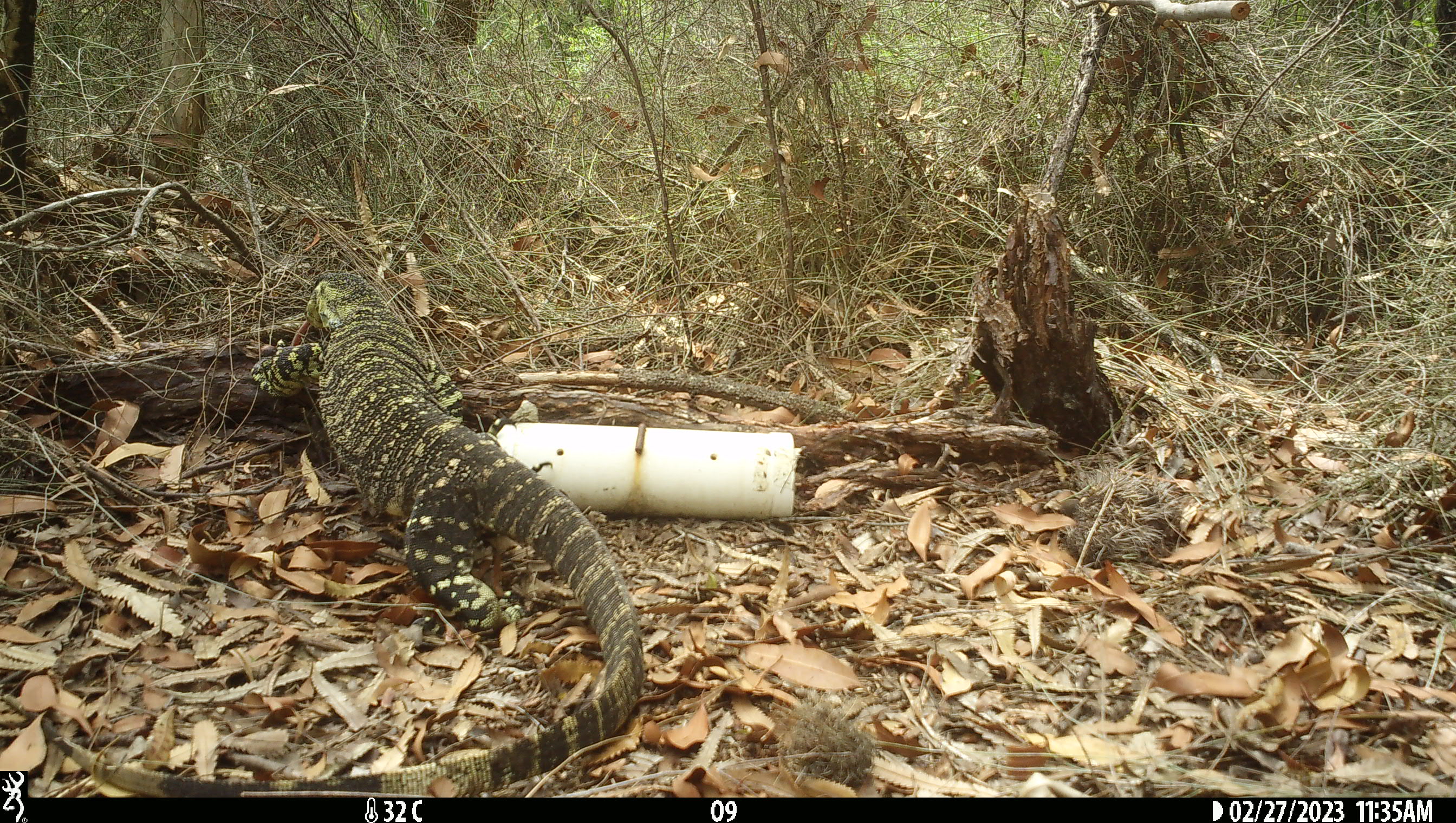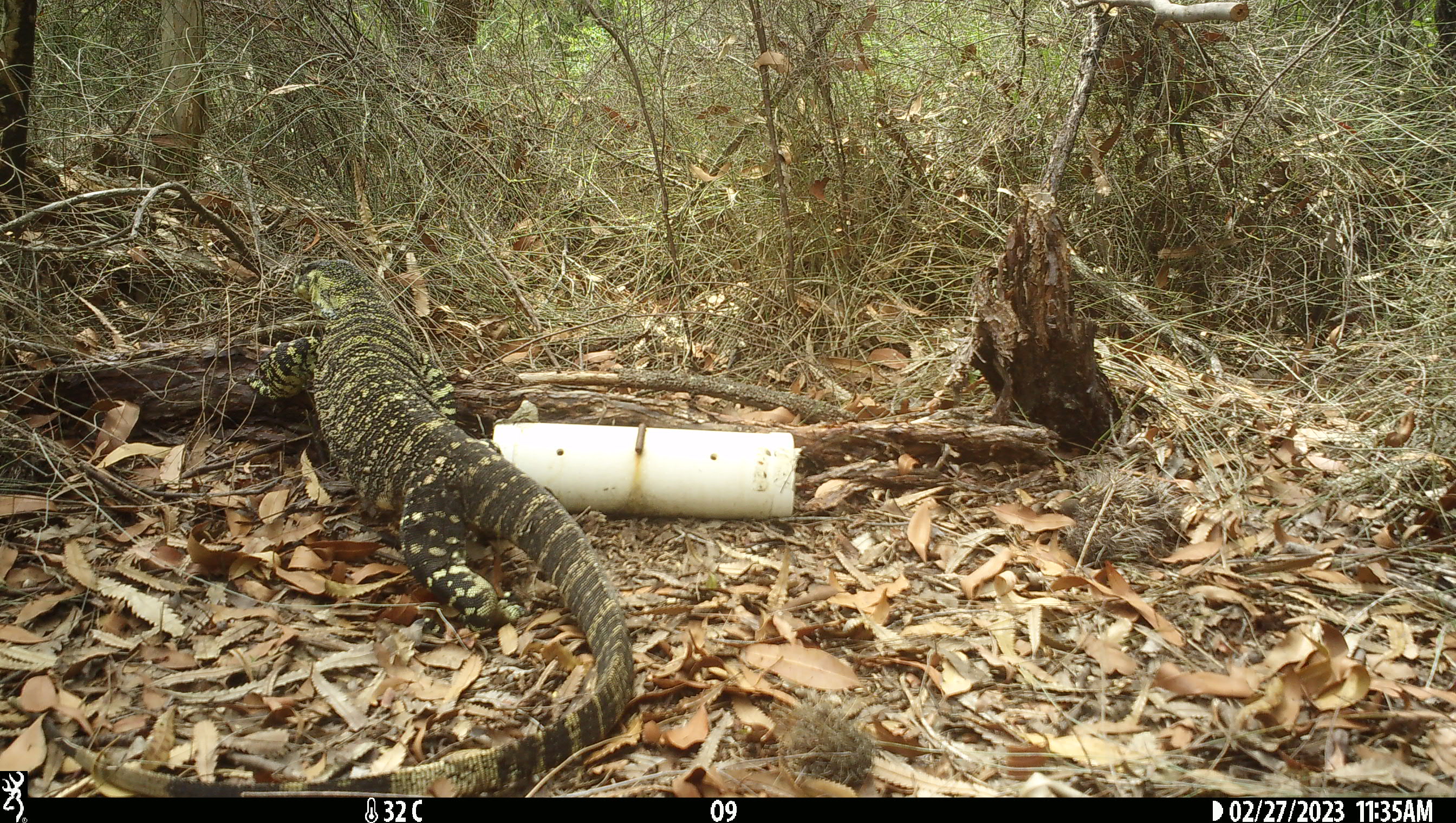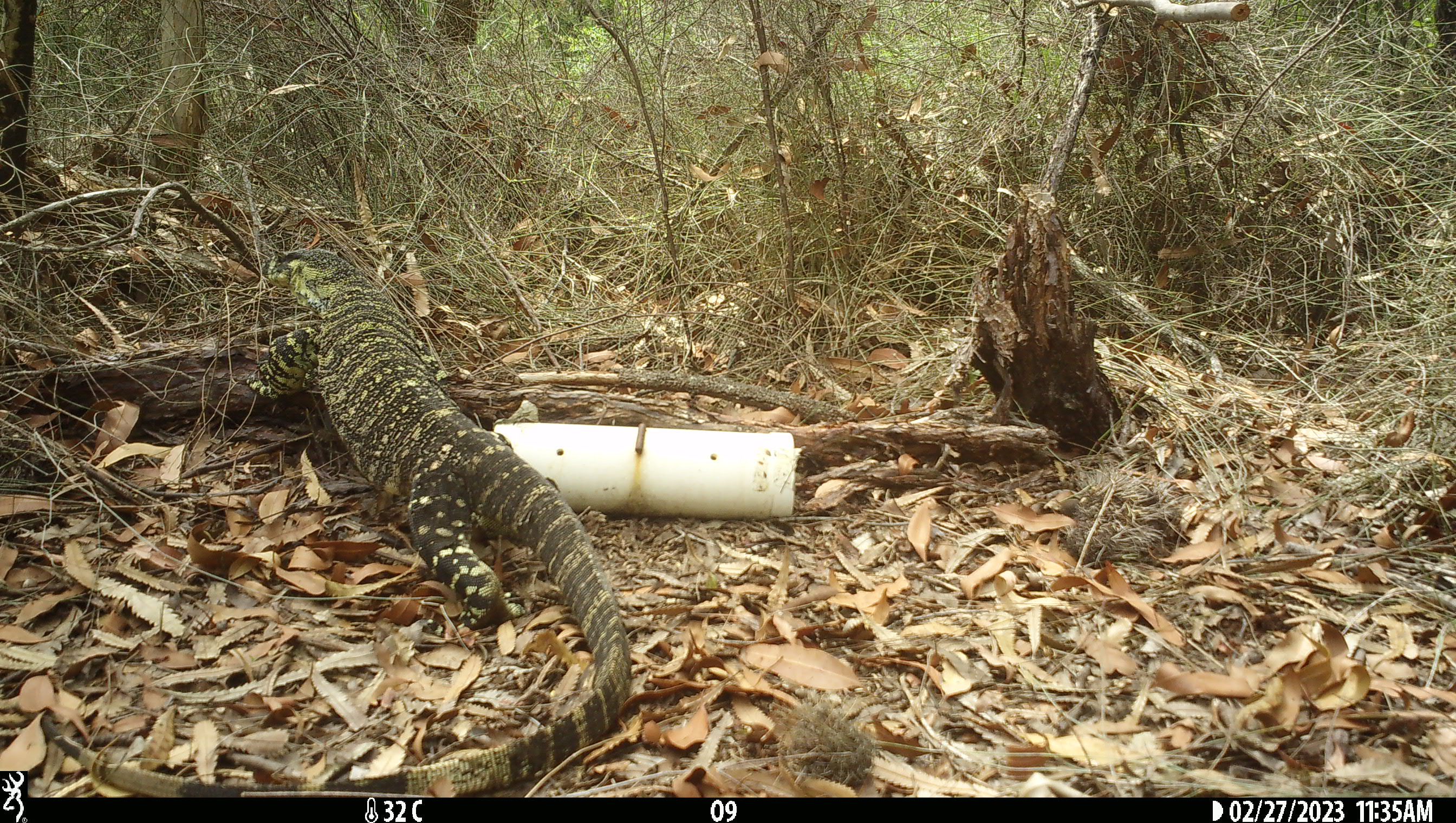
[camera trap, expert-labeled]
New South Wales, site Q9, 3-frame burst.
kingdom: Animalia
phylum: Chordata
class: Reptilia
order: Squamata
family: Varanidae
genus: Varanus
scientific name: Varanus varius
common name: lace monitor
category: goanna